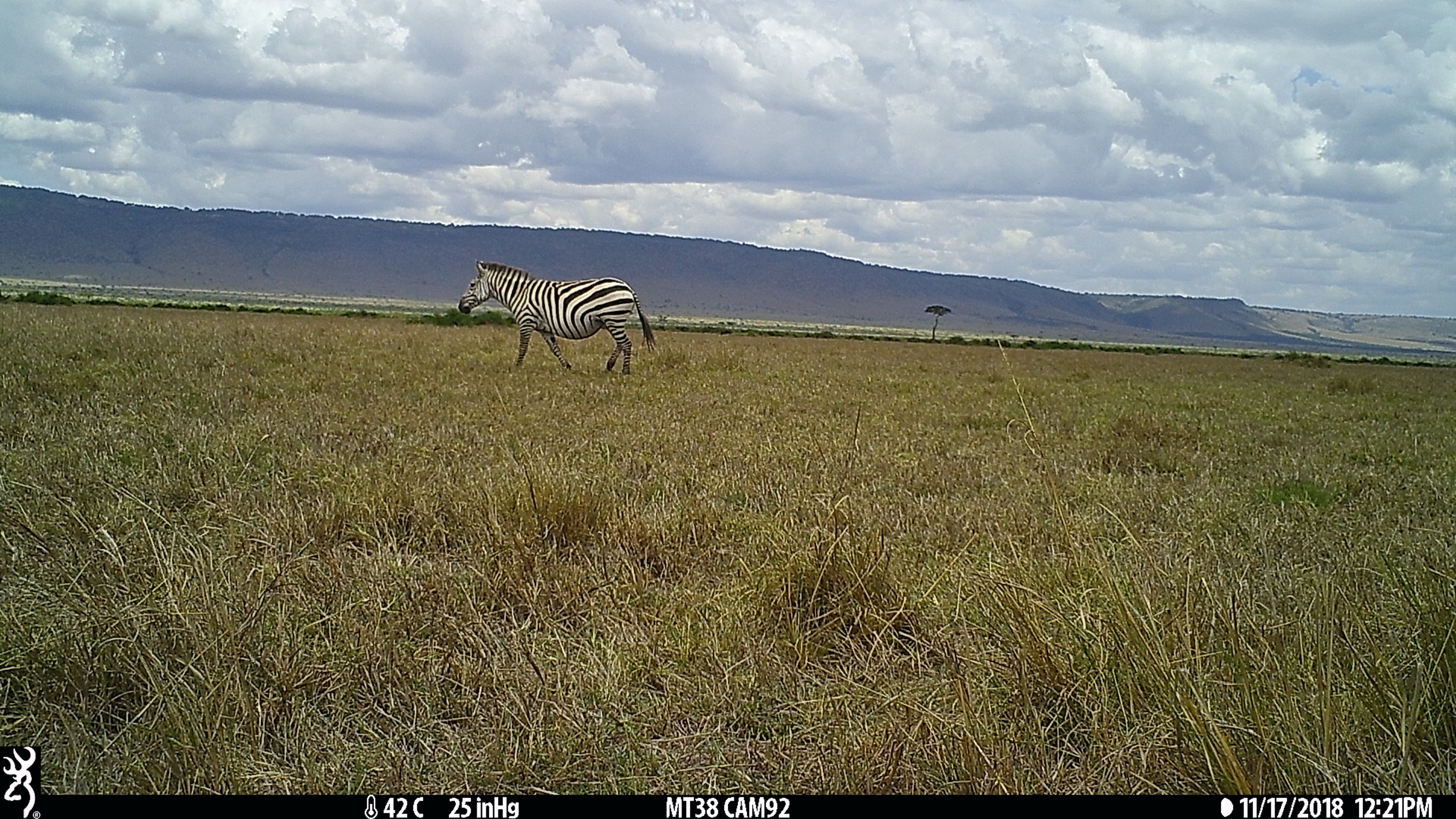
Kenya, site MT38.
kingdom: Animalia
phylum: Chordata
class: Mammalia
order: Perissodactyla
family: Equidae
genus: Equus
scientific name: Equus quagga burchellii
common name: burchell's zebra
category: zebra